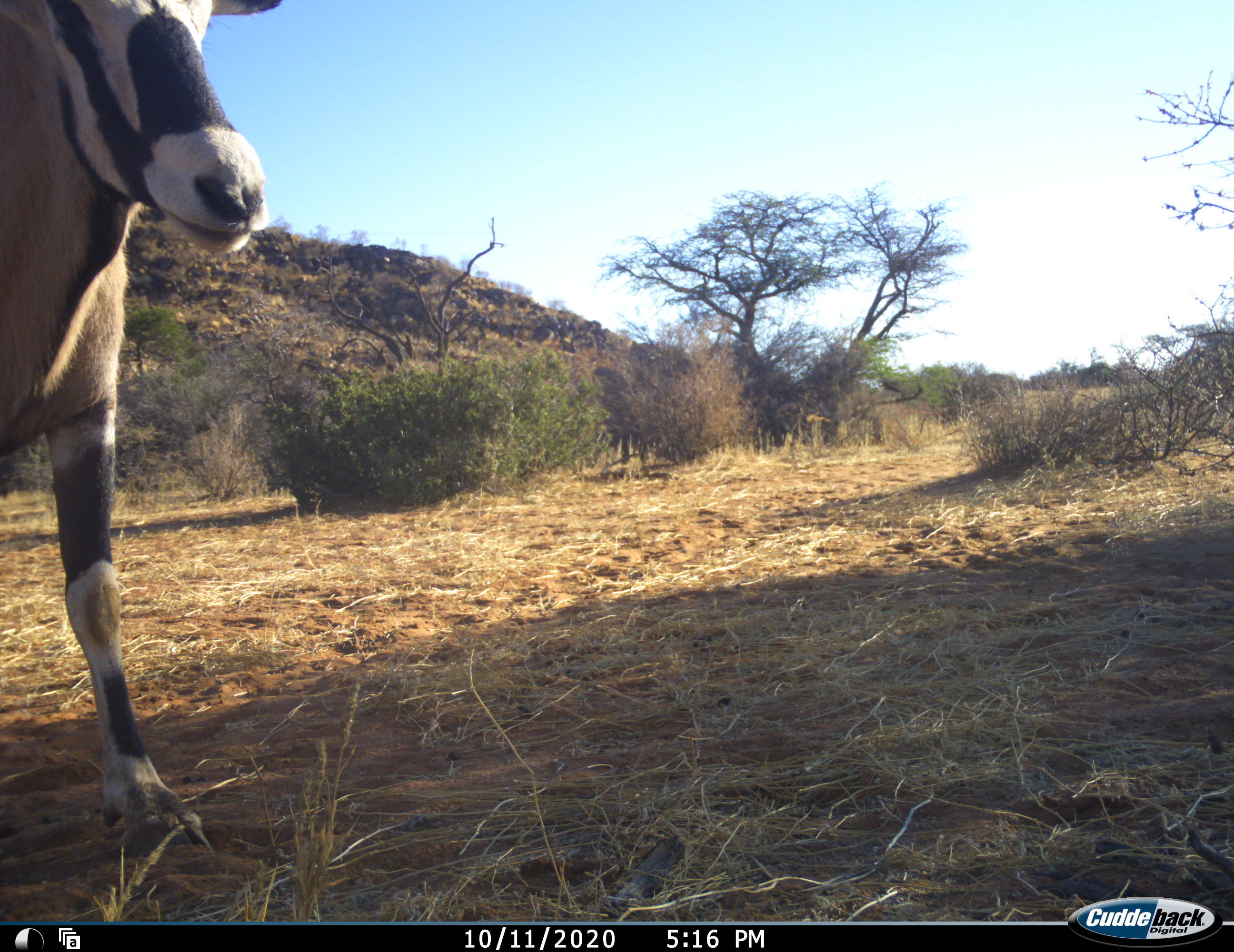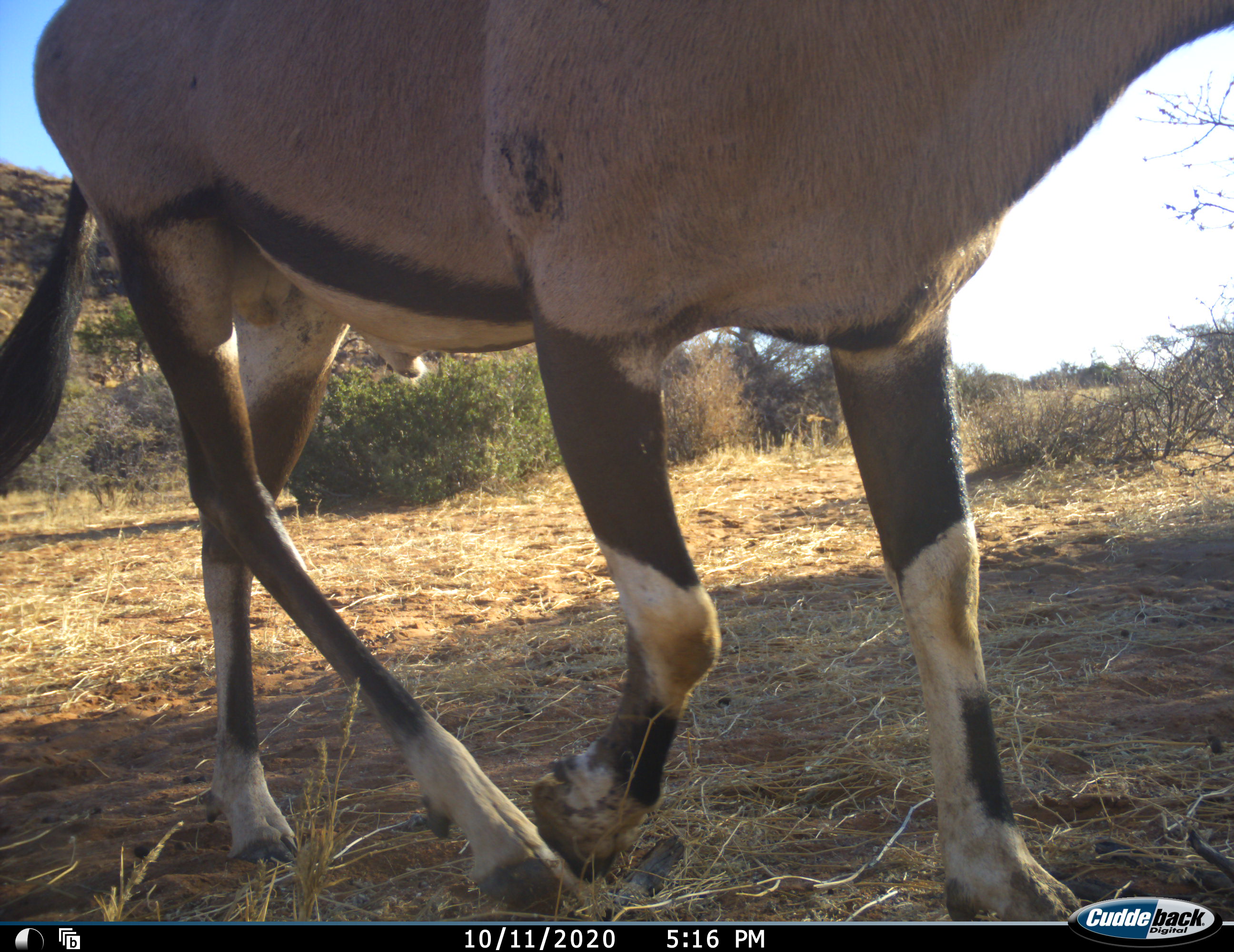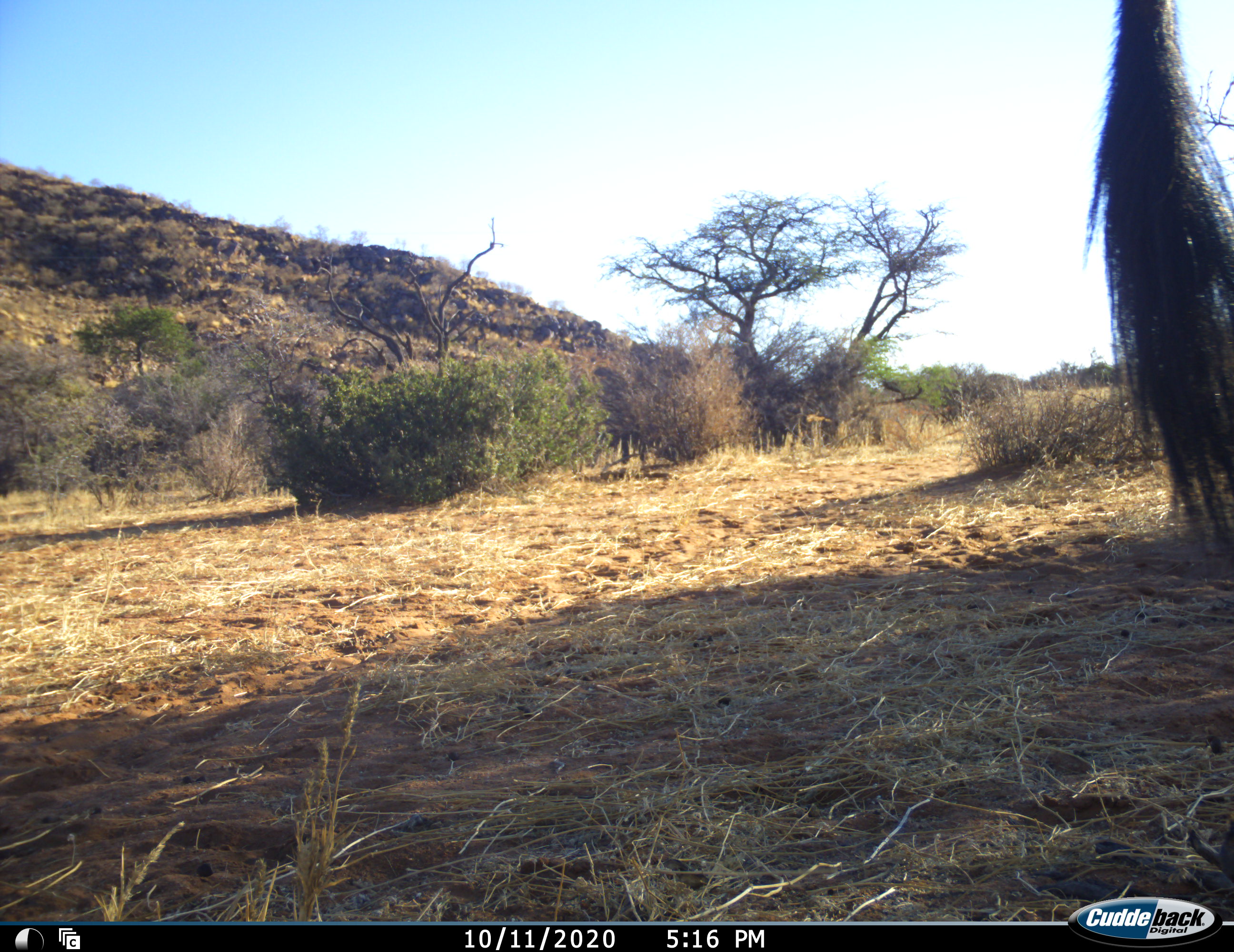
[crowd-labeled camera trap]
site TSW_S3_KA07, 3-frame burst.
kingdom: Animalia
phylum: Chordata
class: Mammalia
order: Artiodactyla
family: Bovidae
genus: Oryx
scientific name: Oryx gazella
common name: gemsbok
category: oryx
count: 1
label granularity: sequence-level